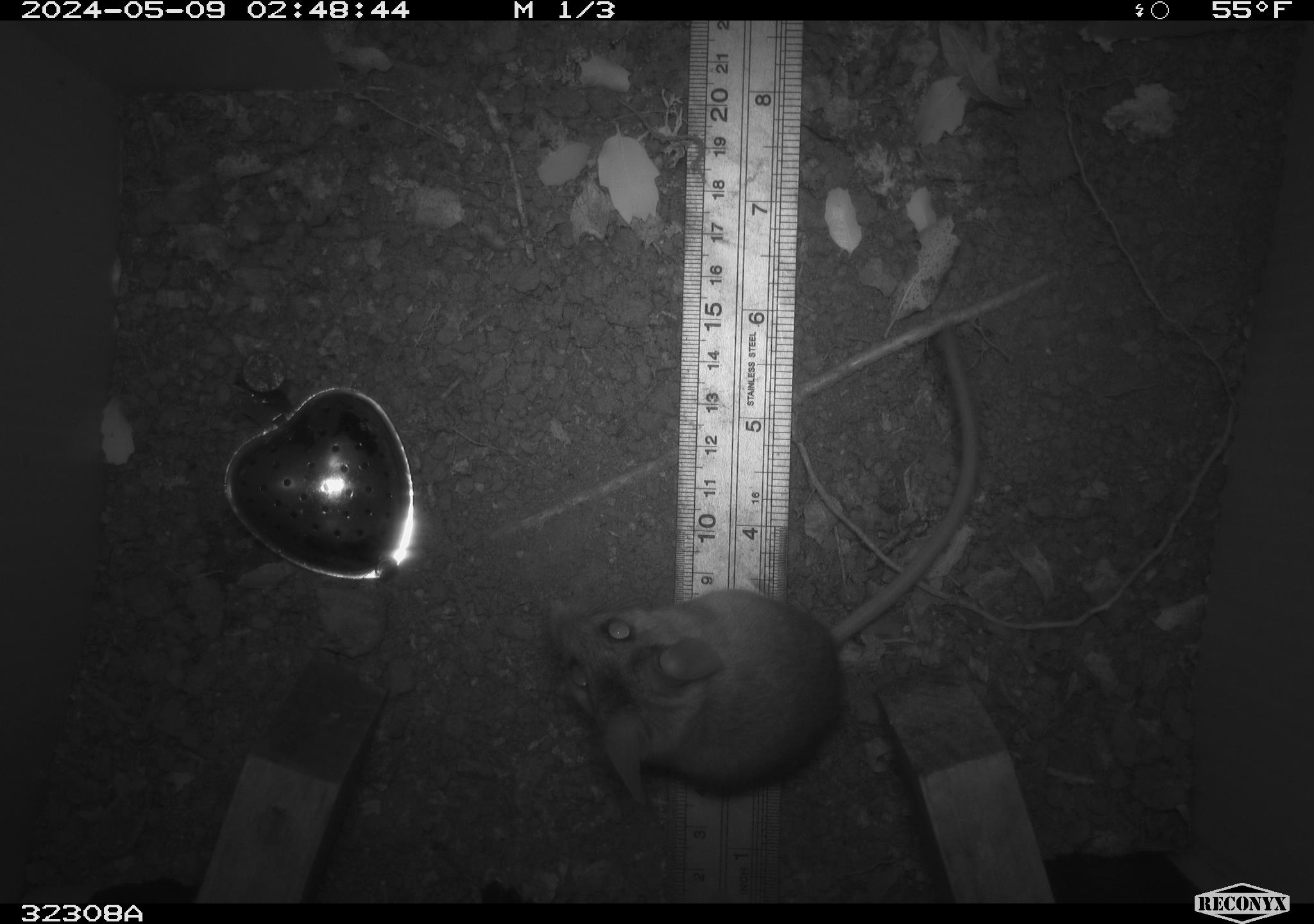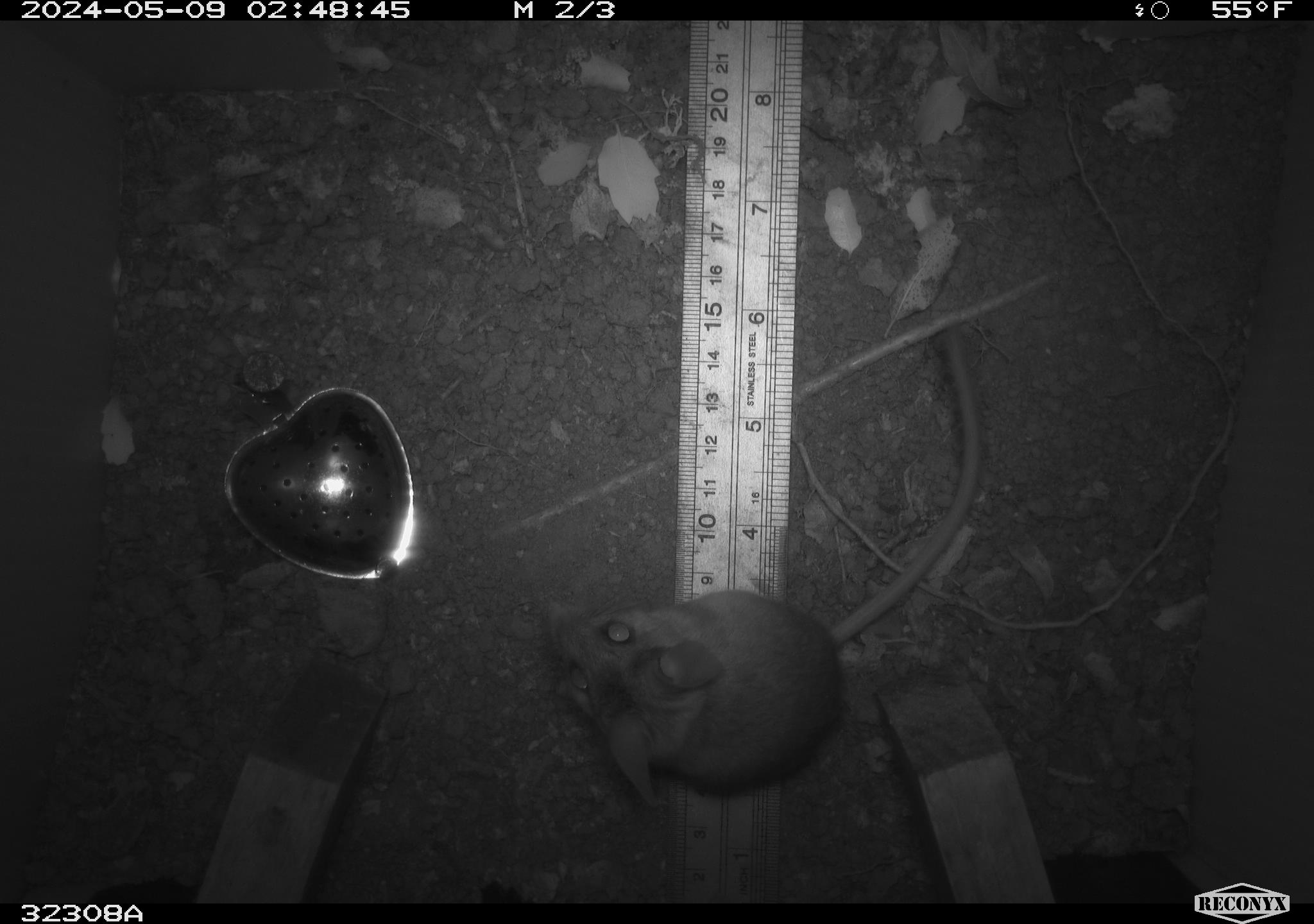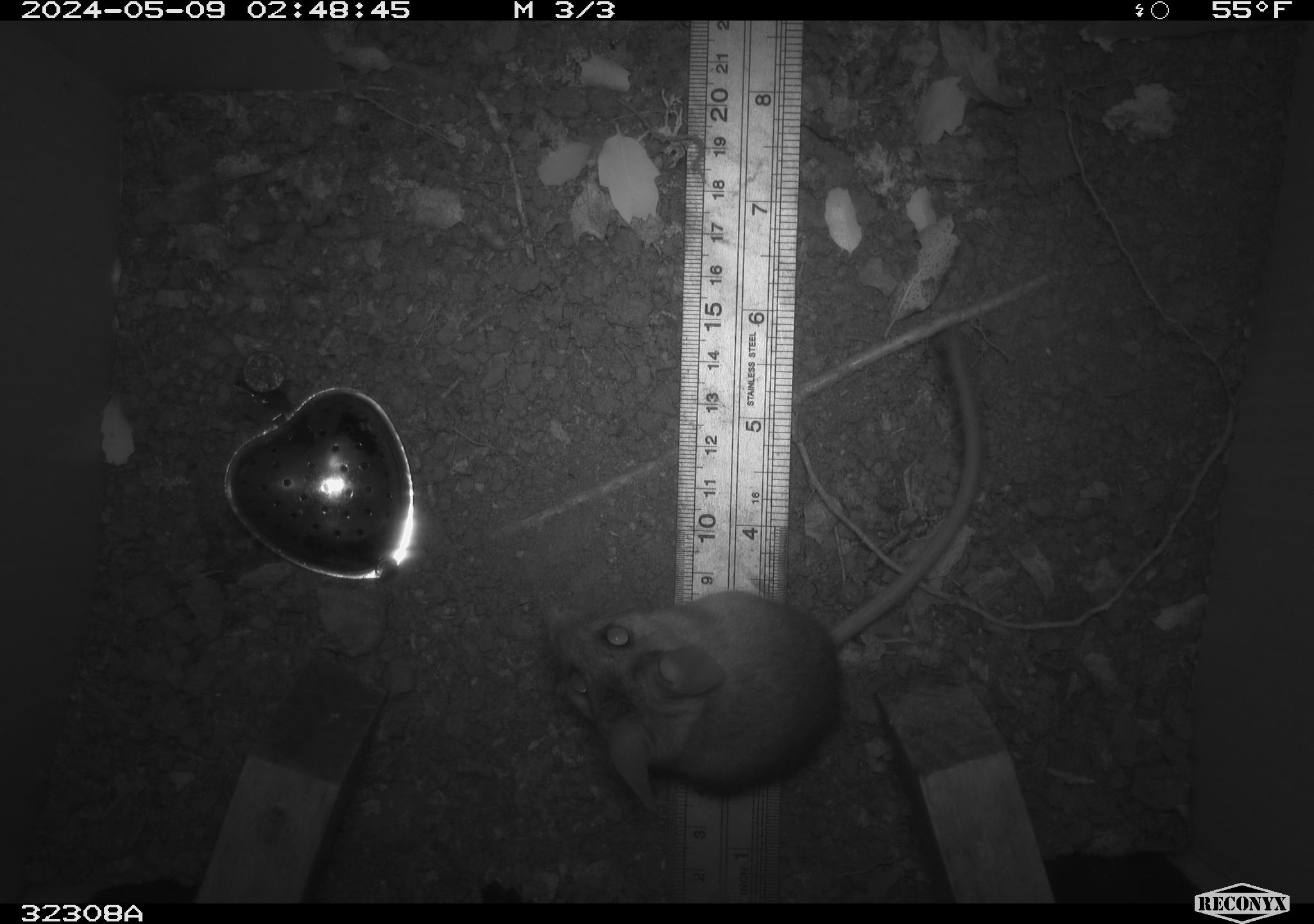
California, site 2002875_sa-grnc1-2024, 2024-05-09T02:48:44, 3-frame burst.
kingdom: Animalia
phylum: Chordata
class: Mammalia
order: Rodentia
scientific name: Rodentia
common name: rodent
Rodent (Rodentia).